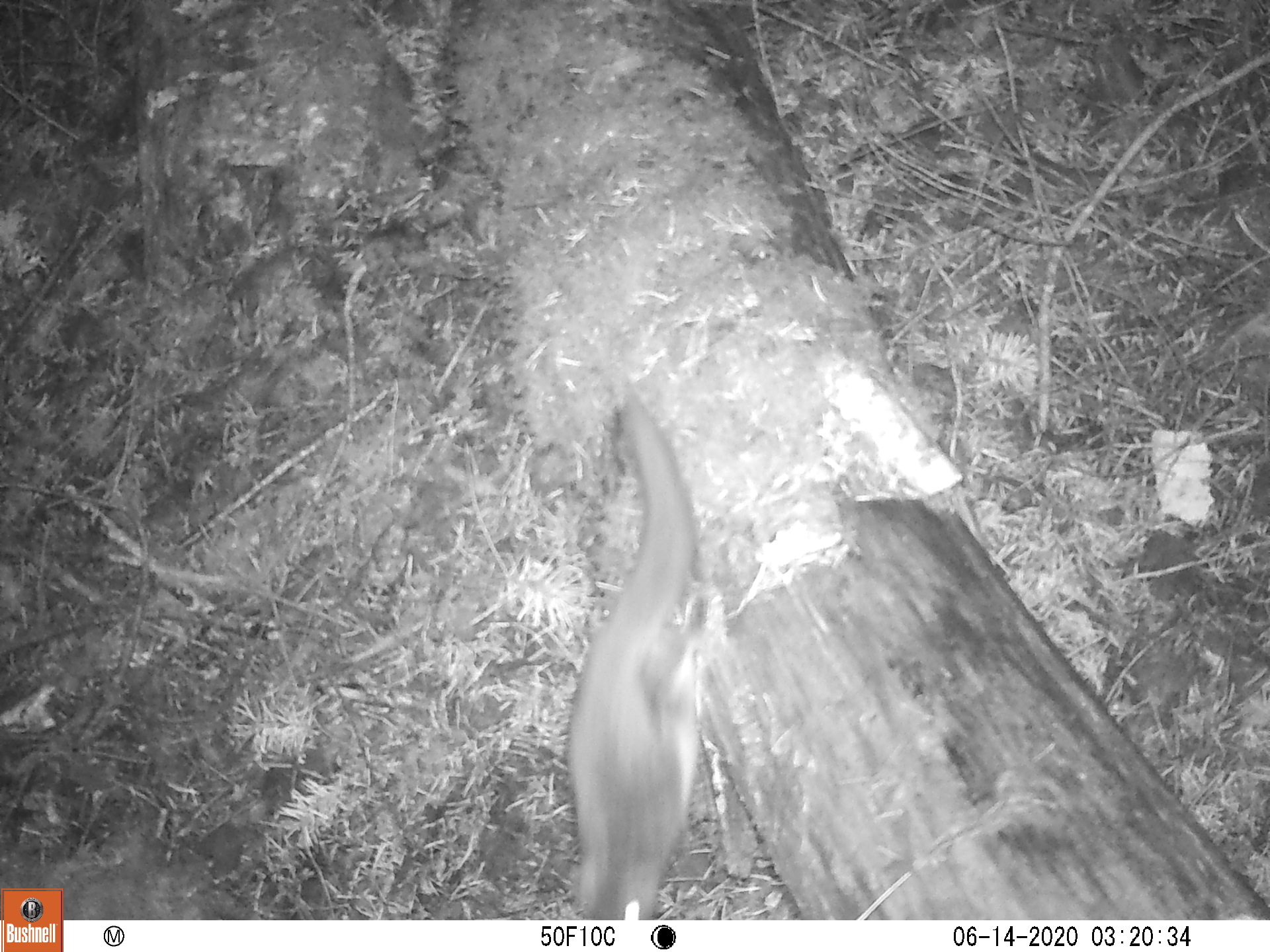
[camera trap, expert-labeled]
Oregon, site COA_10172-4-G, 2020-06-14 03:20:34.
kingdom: Animalia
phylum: Chordata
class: Mammalia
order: Rodentia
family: Sciuridae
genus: Glaucomys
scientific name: Glaucomys oregonensis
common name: humboldt's flying squirrel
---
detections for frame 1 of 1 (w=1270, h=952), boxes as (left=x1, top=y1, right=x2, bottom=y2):
humboldt's flying squirrel: (left=547, top=378, right=726, bottom=917)